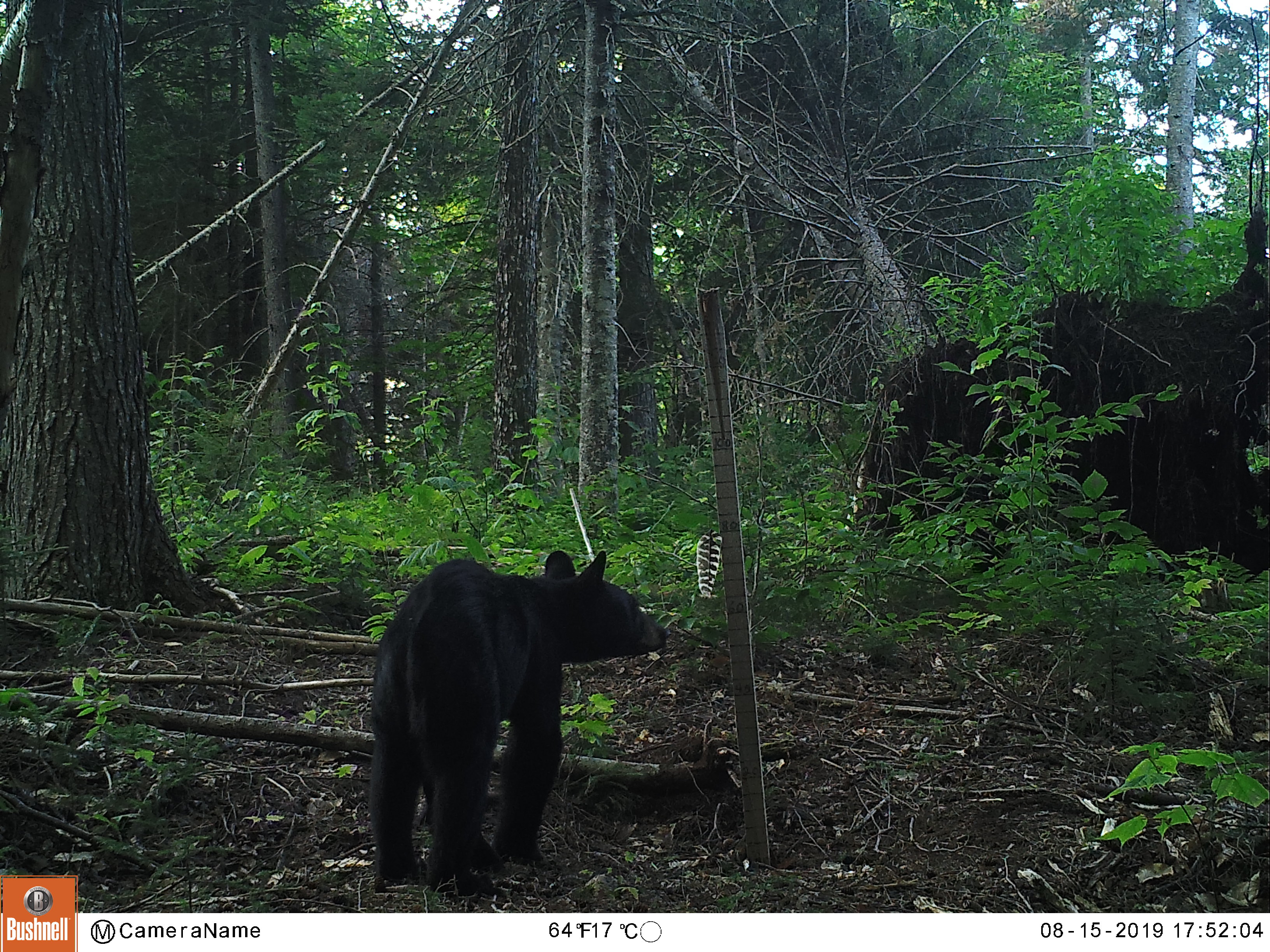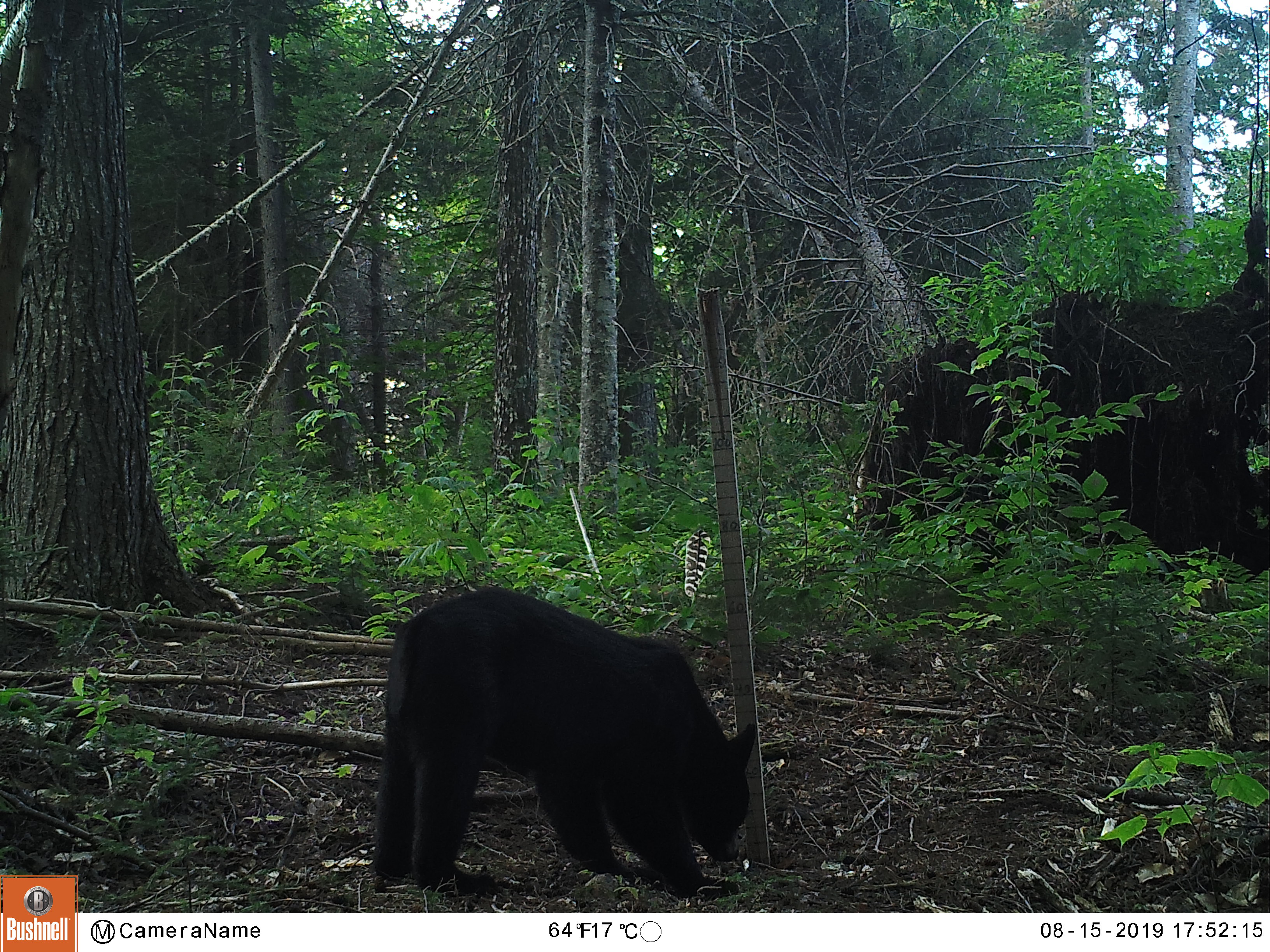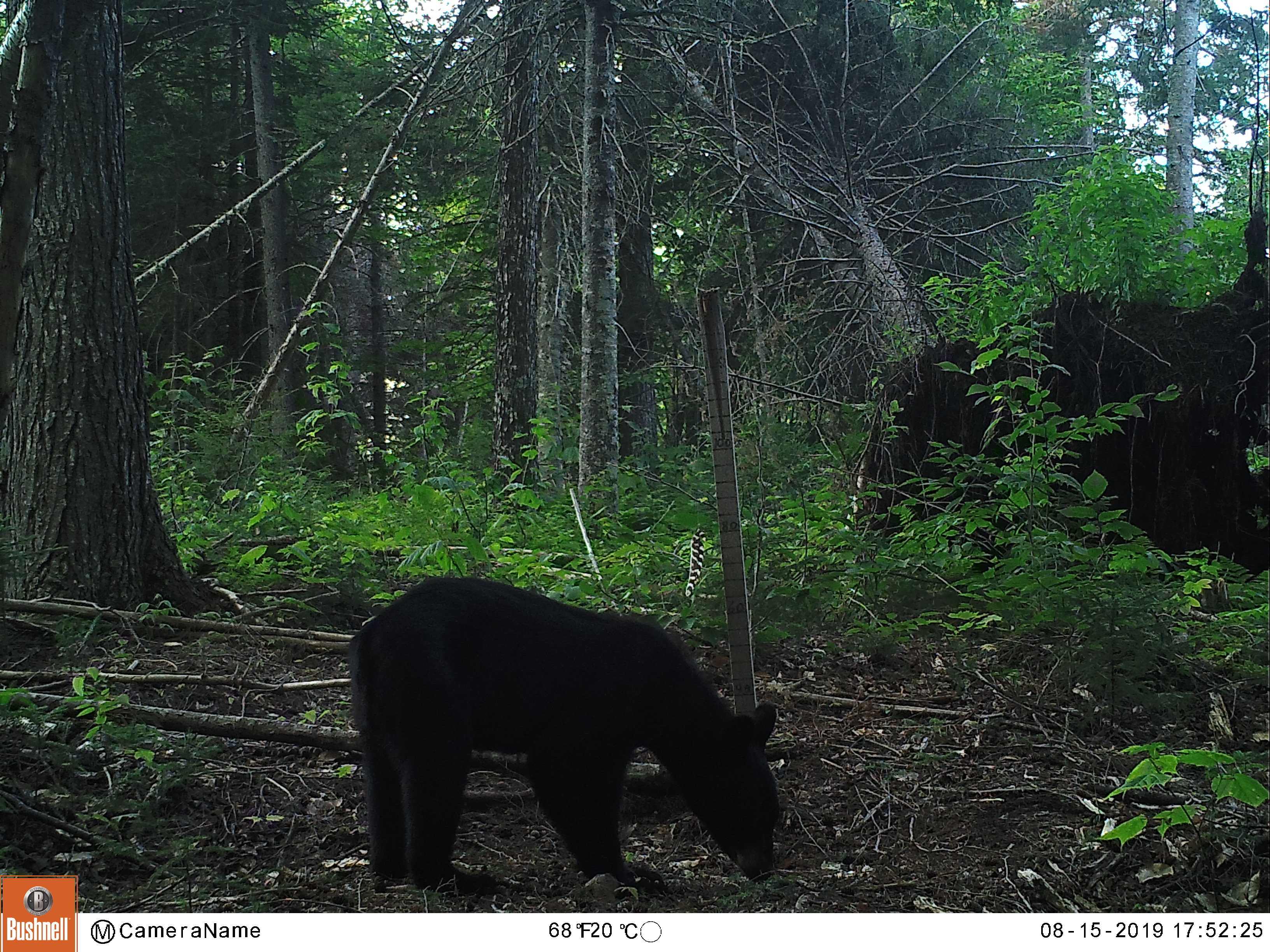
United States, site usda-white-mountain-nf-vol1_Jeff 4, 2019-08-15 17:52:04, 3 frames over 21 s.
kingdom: Animalia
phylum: Chordata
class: Mammalia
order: Carnivora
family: Ursidae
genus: Ursus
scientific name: Ursus americanus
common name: black bear